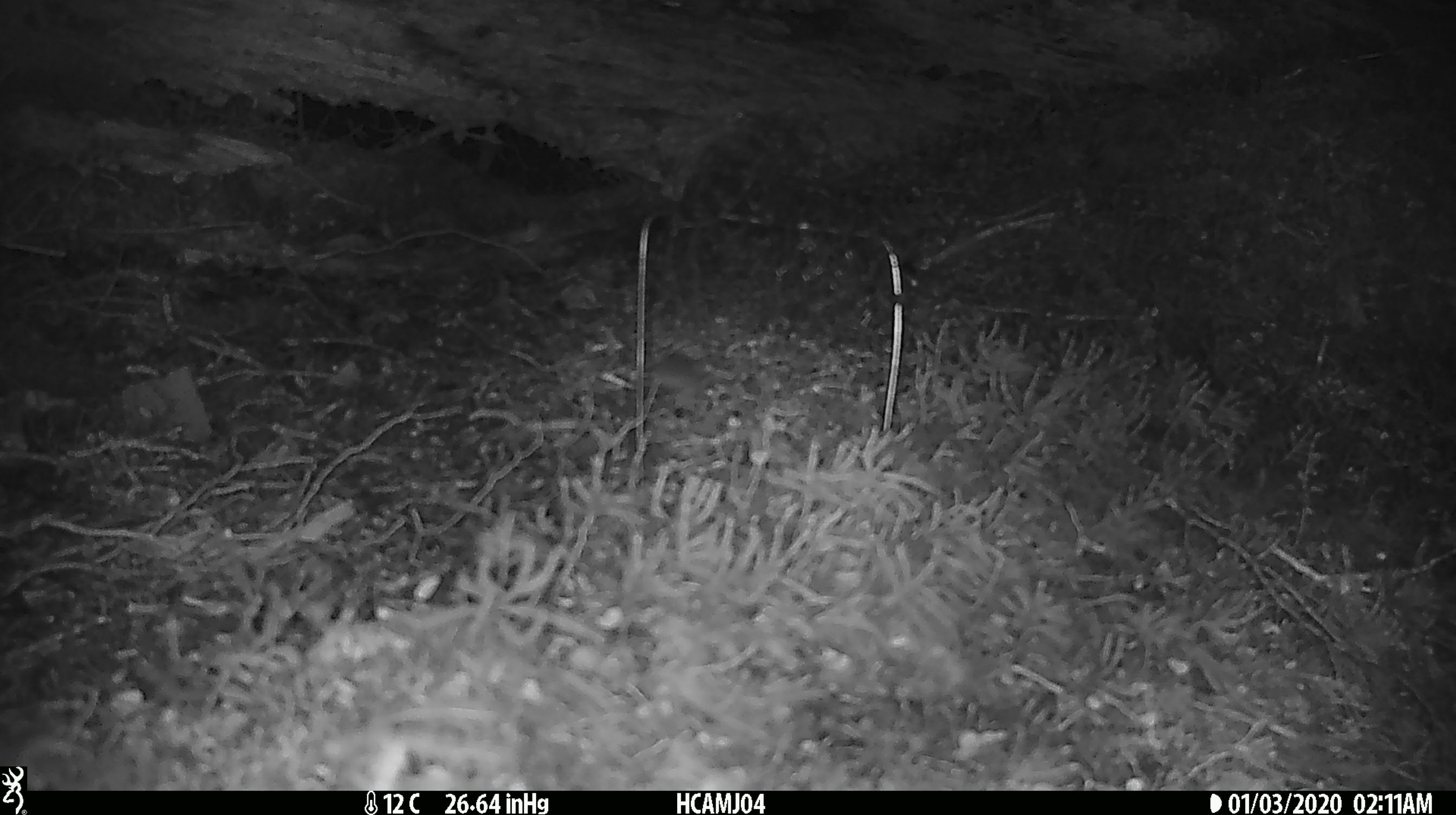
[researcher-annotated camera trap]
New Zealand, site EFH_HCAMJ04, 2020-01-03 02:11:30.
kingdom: Animalia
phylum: Chordata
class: Mammalia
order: Rodentia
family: Muridae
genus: Mus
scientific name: Mus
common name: mouse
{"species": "mouse (Mus)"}